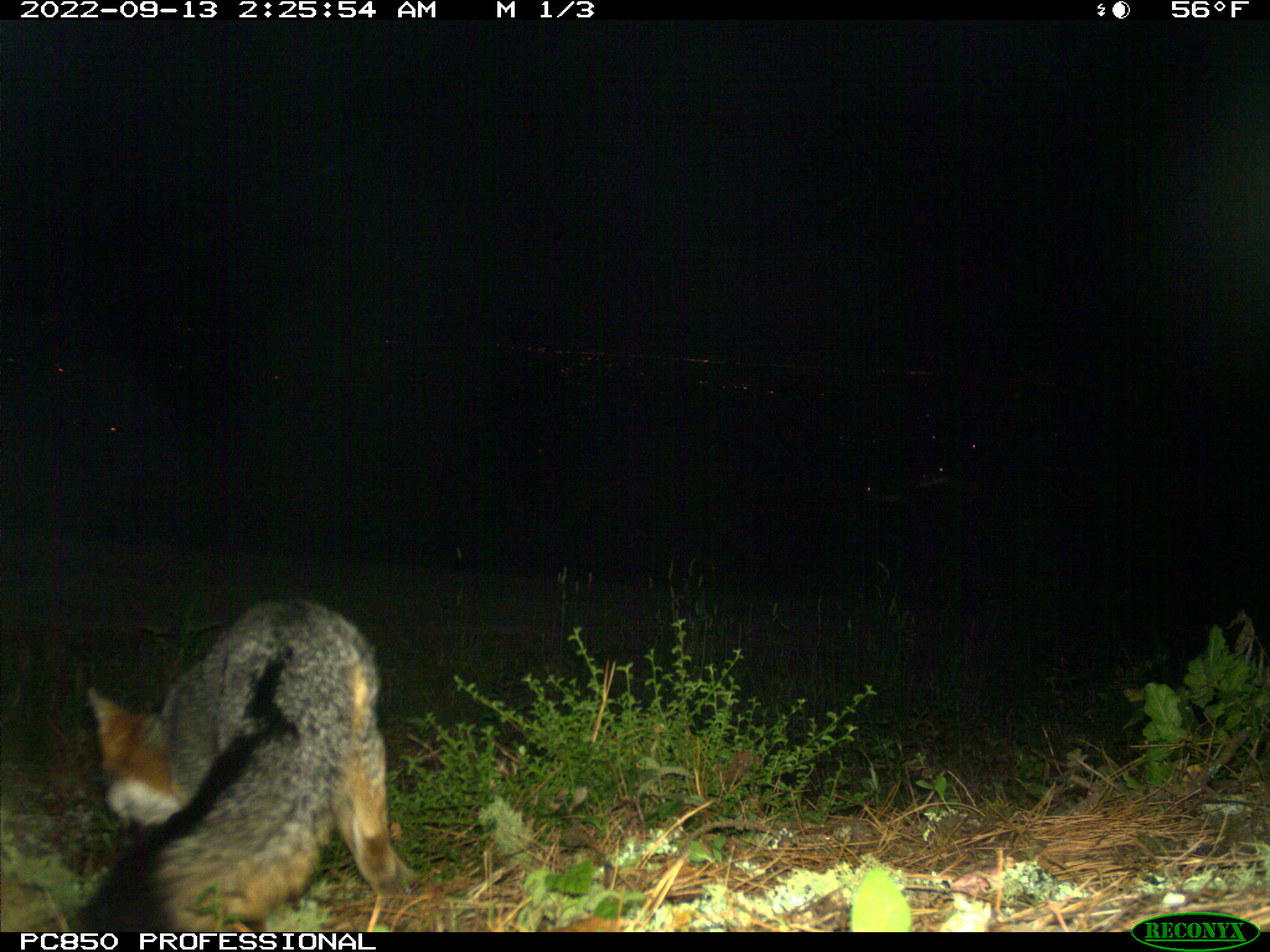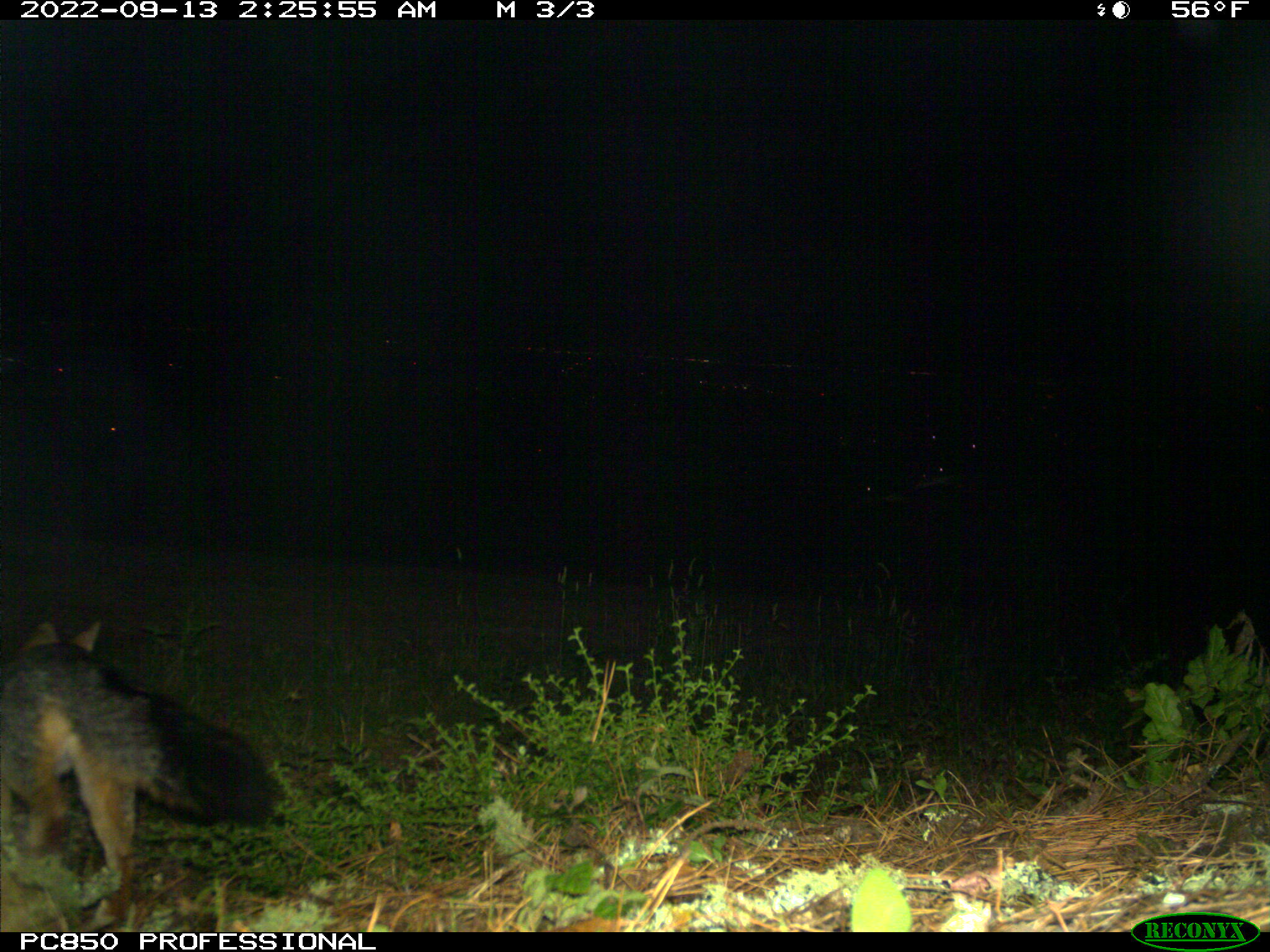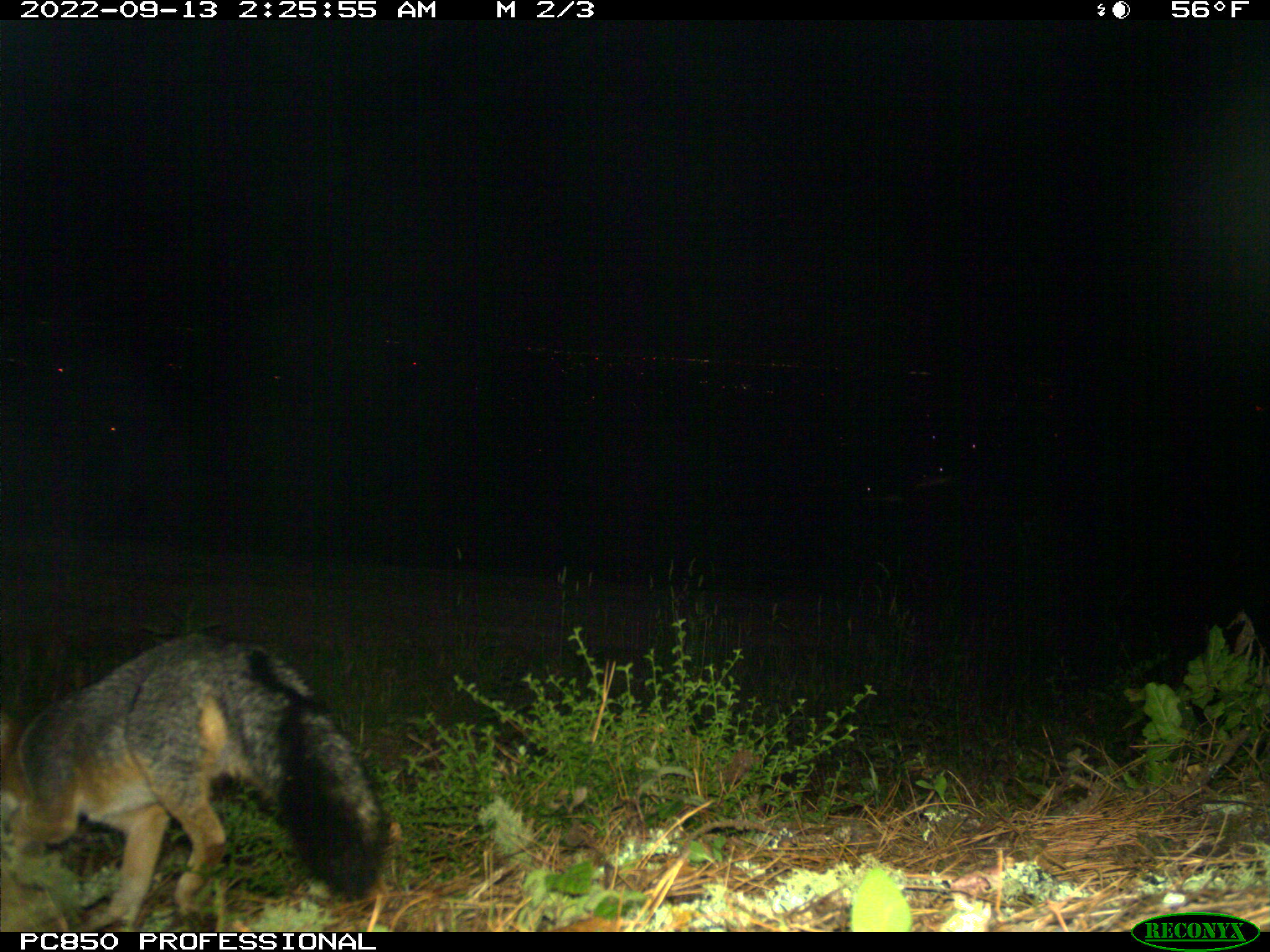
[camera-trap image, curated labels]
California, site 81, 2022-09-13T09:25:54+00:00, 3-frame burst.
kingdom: Animalia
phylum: Chordata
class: Mammalia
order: Carnivora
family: Canidae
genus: Urocyon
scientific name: Urocyon cinereoargenteus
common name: gray fox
Gray fox (Urocyon cinereoargenteus).